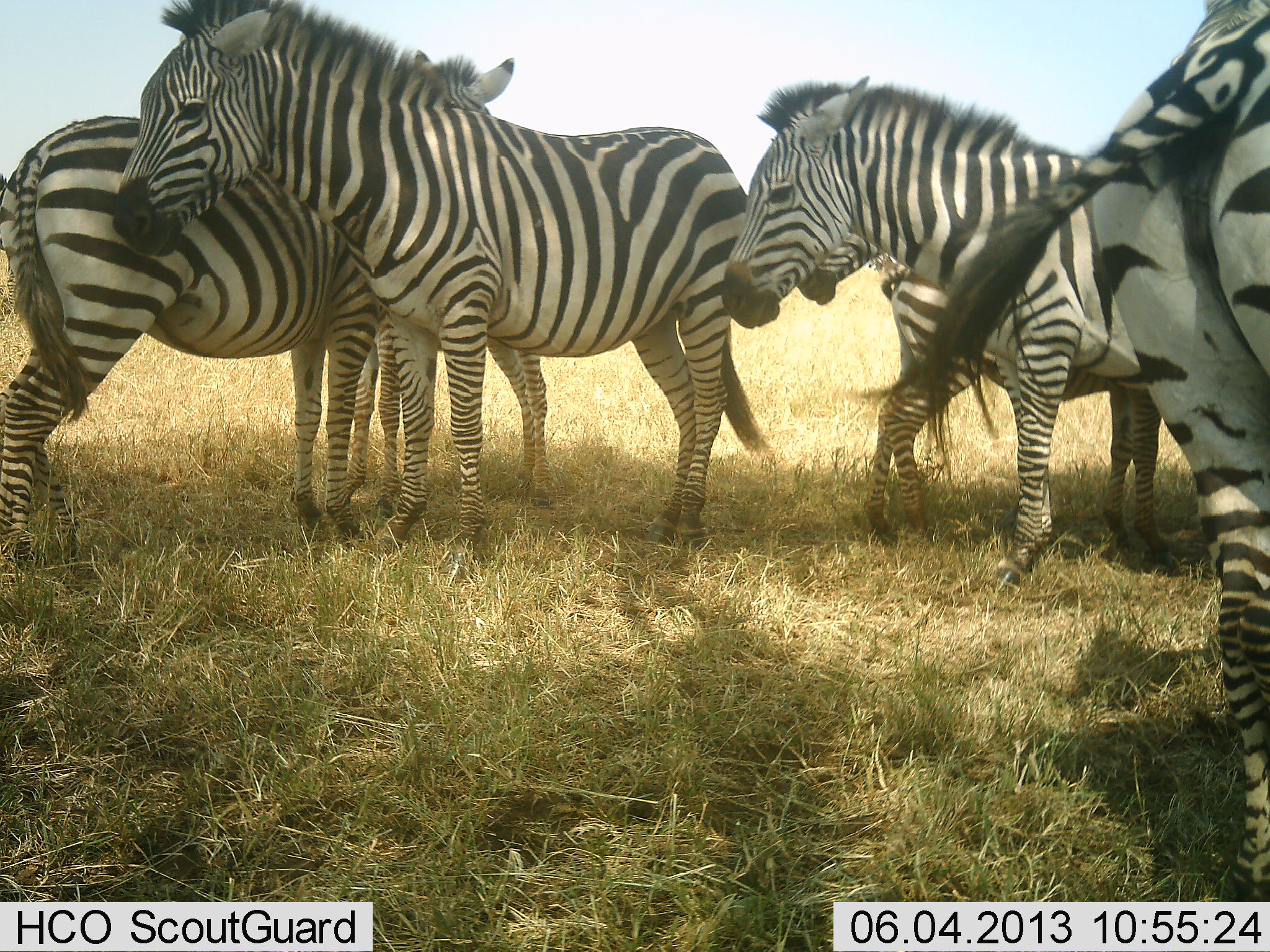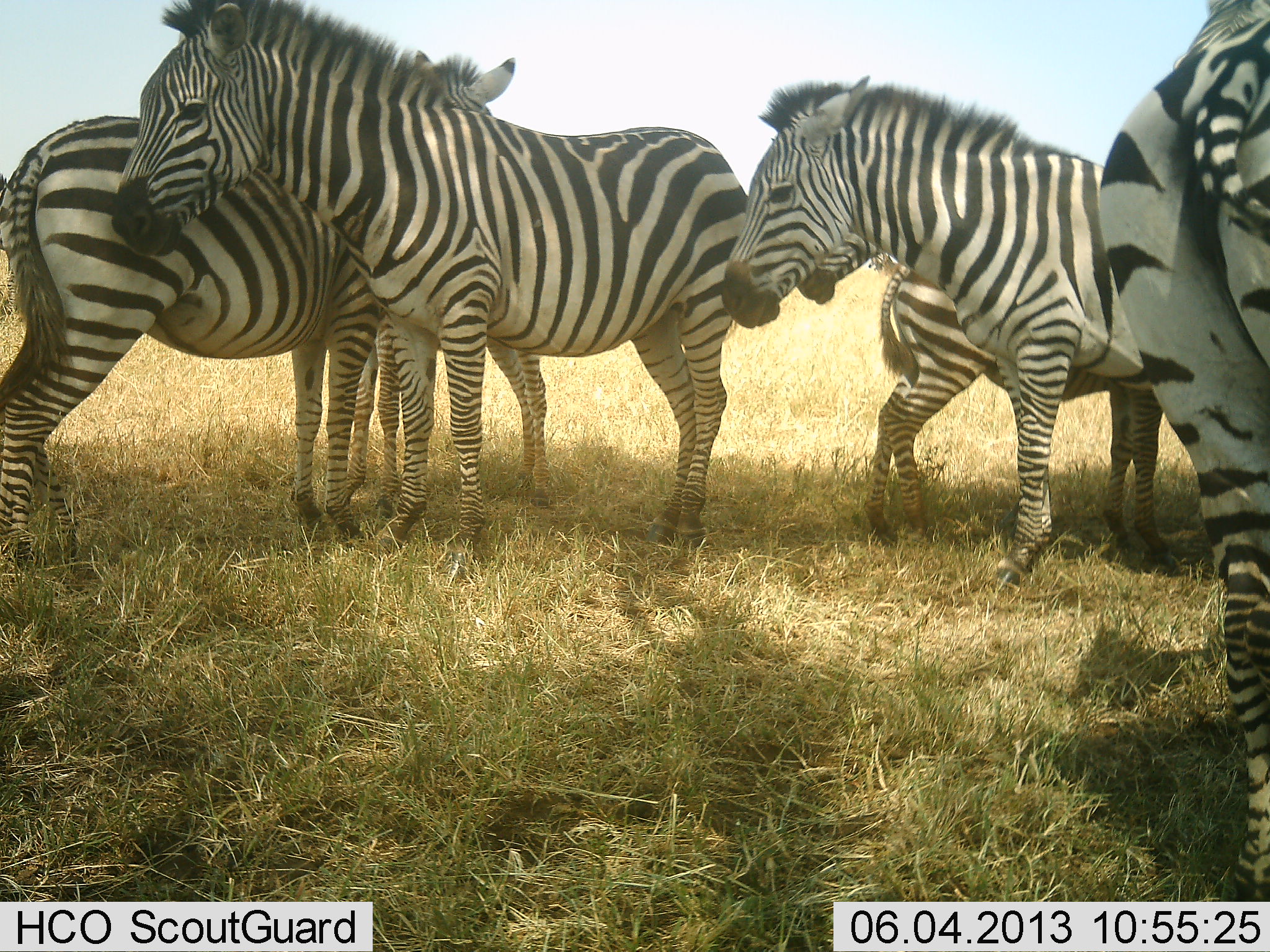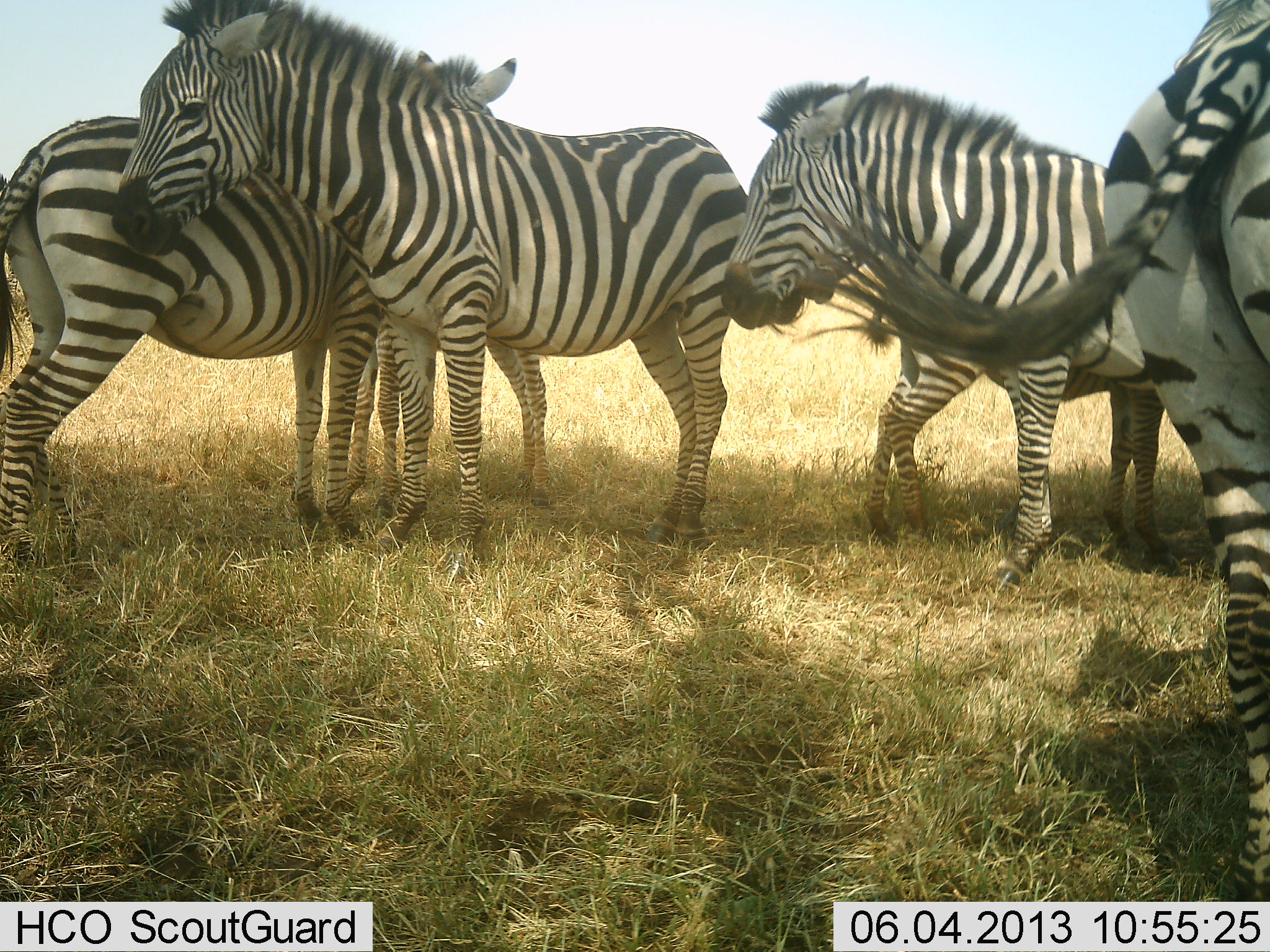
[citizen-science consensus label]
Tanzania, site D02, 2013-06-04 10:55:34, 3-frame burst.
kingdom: Animalia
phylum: Chordata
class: Mammalia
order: Perissodactyla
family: Equidae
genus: Equus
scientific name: Equus quagga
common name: plains zebra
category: zebra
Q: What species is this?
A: Zebra (plains zebra) (Equus quagga).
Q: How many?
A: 6.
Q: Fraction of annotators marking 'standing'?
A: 93%.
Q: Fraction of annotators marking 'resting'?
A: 7%.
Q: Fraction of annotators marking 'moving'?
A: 3%.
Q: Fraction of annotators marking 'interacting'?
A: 13%.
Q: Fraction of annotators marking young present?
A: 20%.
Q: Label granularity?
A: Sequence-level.